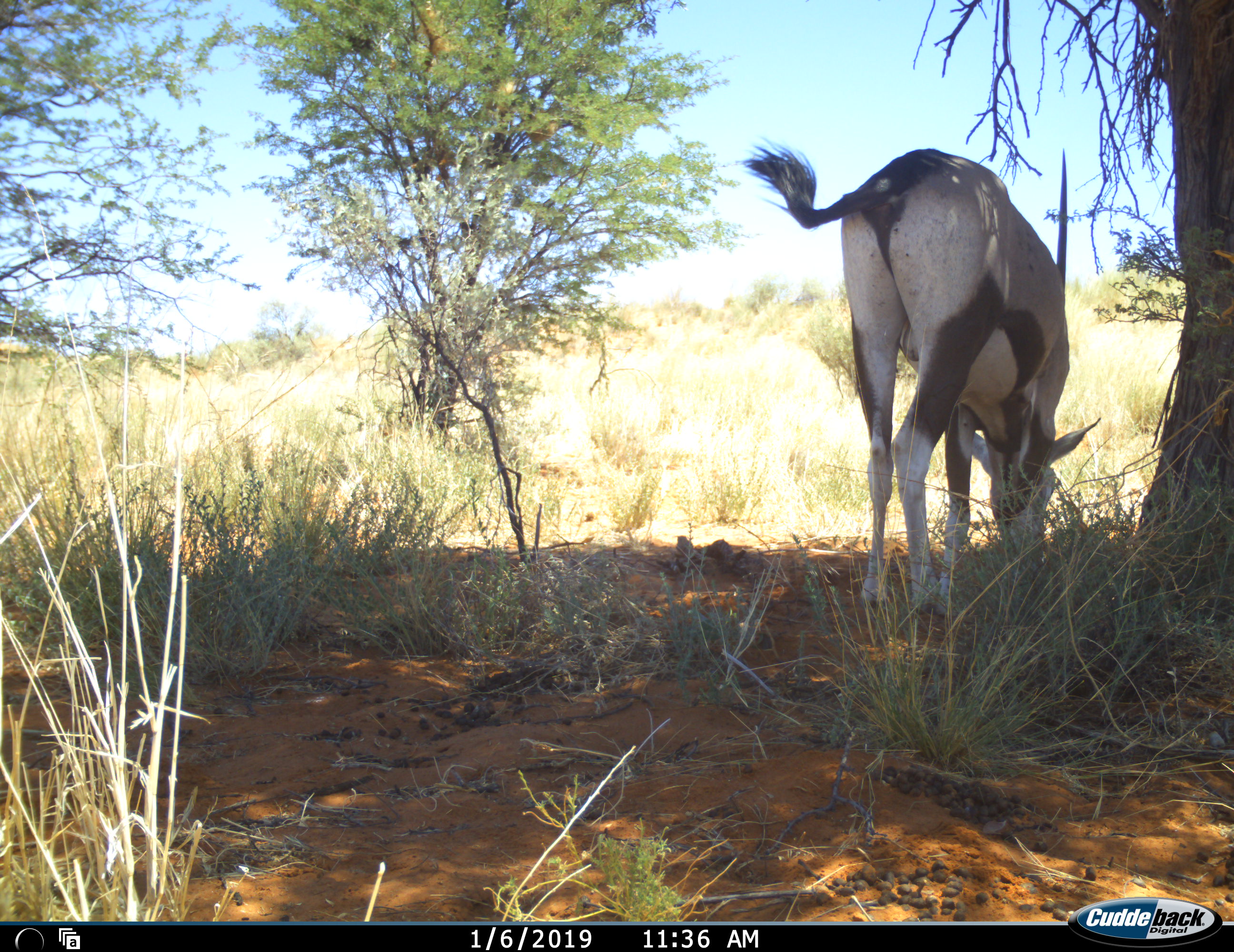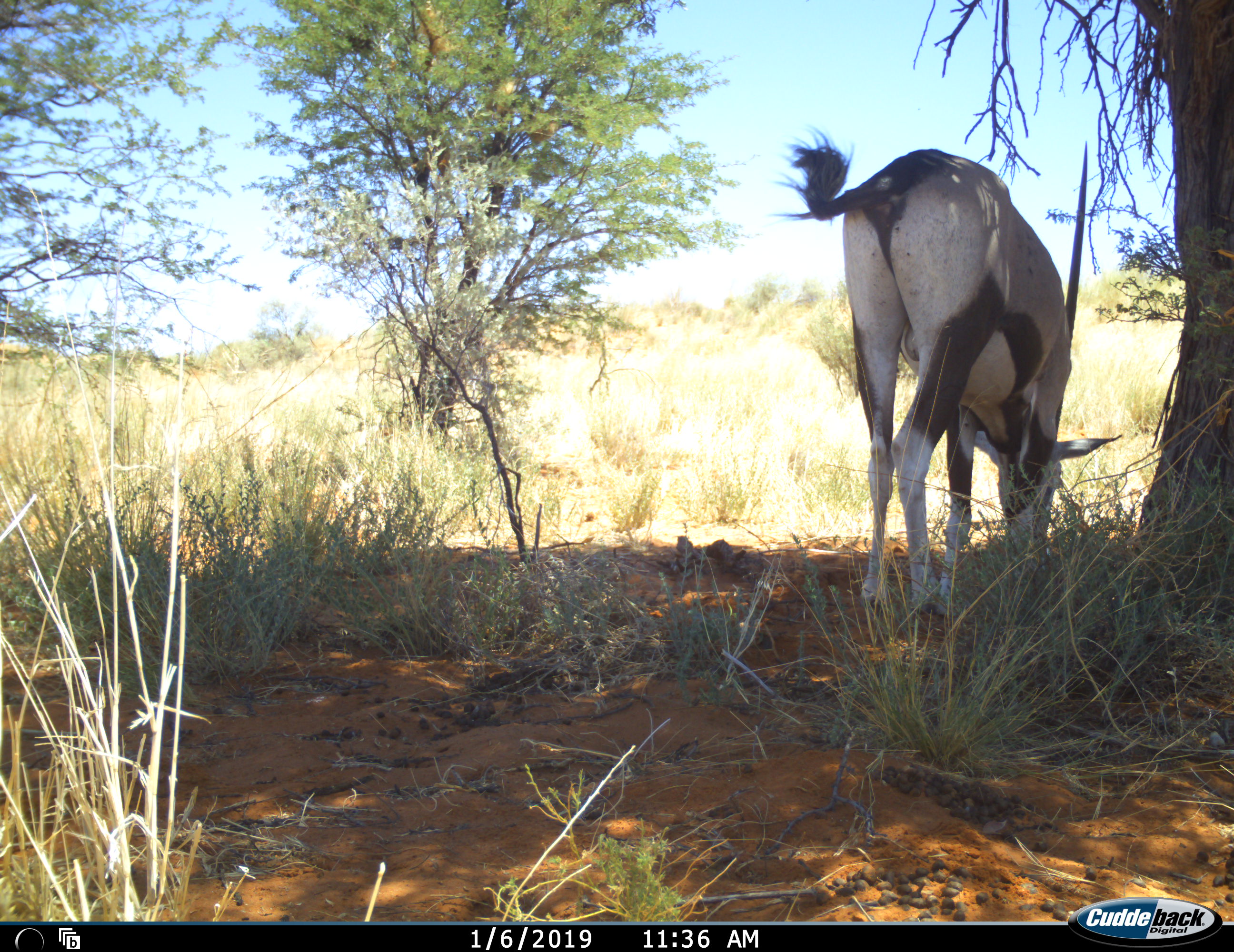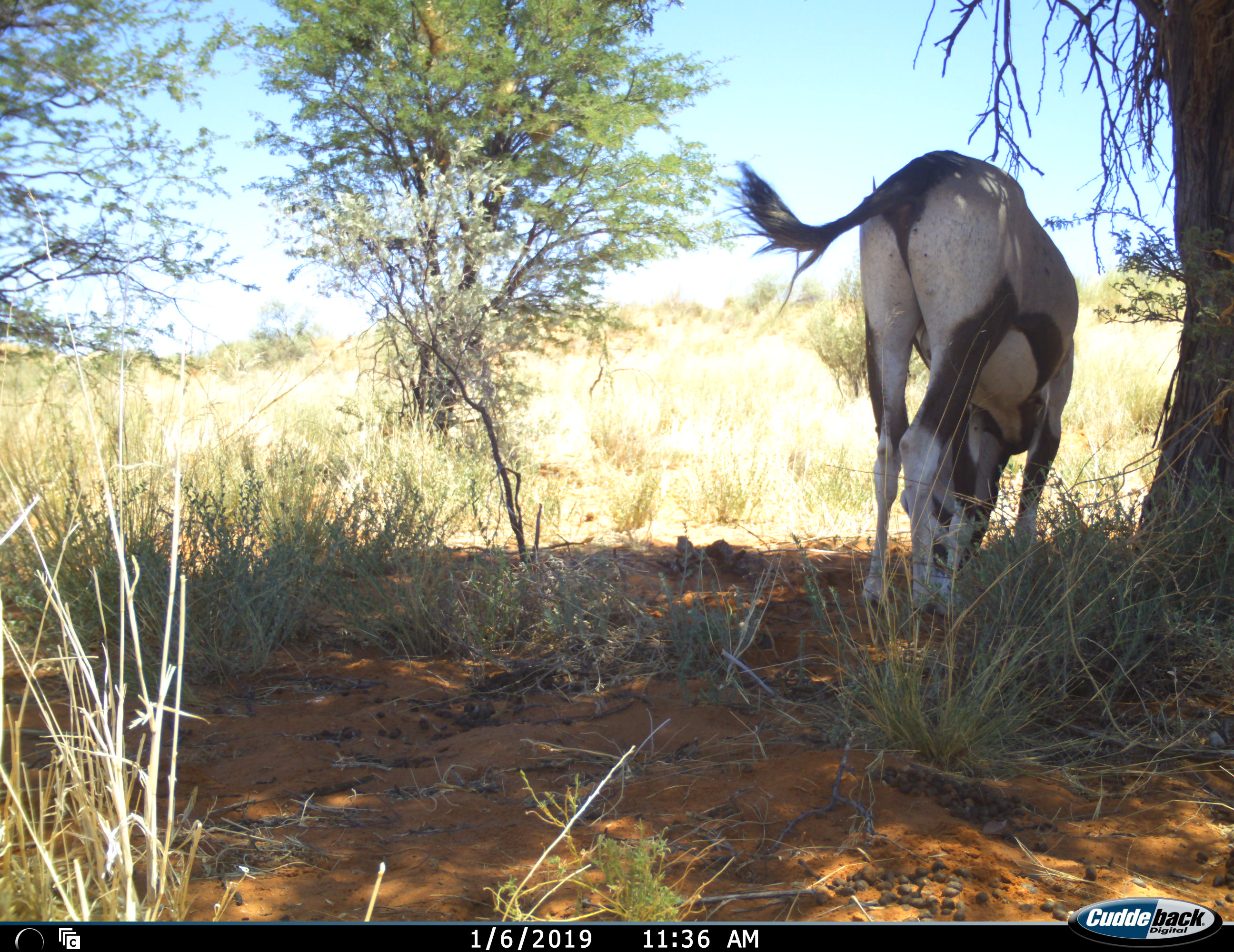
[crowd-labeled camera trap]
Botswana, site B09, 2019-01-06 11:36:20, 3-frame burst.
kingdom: Animalia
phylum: Chordata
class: Mammalia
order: Artiodactyla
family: Bovidae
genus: Oryx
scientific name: Oryx gazella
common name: gemsbok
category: gemsbokoryx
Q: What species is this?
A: Gemsbokoryx (gemsbok) (Oryx gazella).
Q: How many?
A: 1.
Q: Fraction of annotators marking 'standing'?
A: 20%.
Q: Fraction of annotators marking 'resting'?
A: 0%.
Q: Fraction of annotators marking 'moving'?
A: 0%.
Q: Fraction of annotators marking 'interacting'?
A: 0%.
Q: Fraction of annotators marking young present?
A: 0%.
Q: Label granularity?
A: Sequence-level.